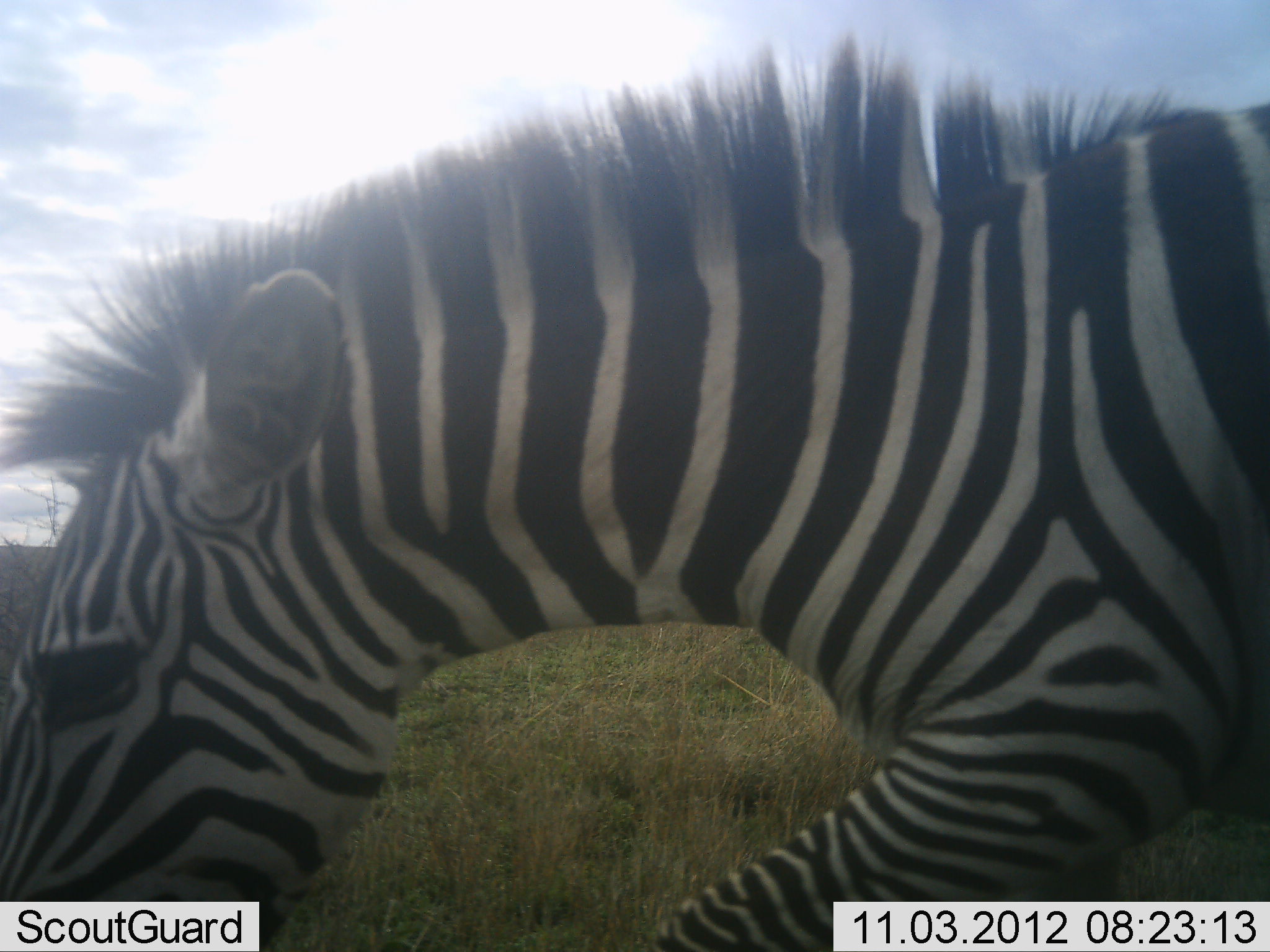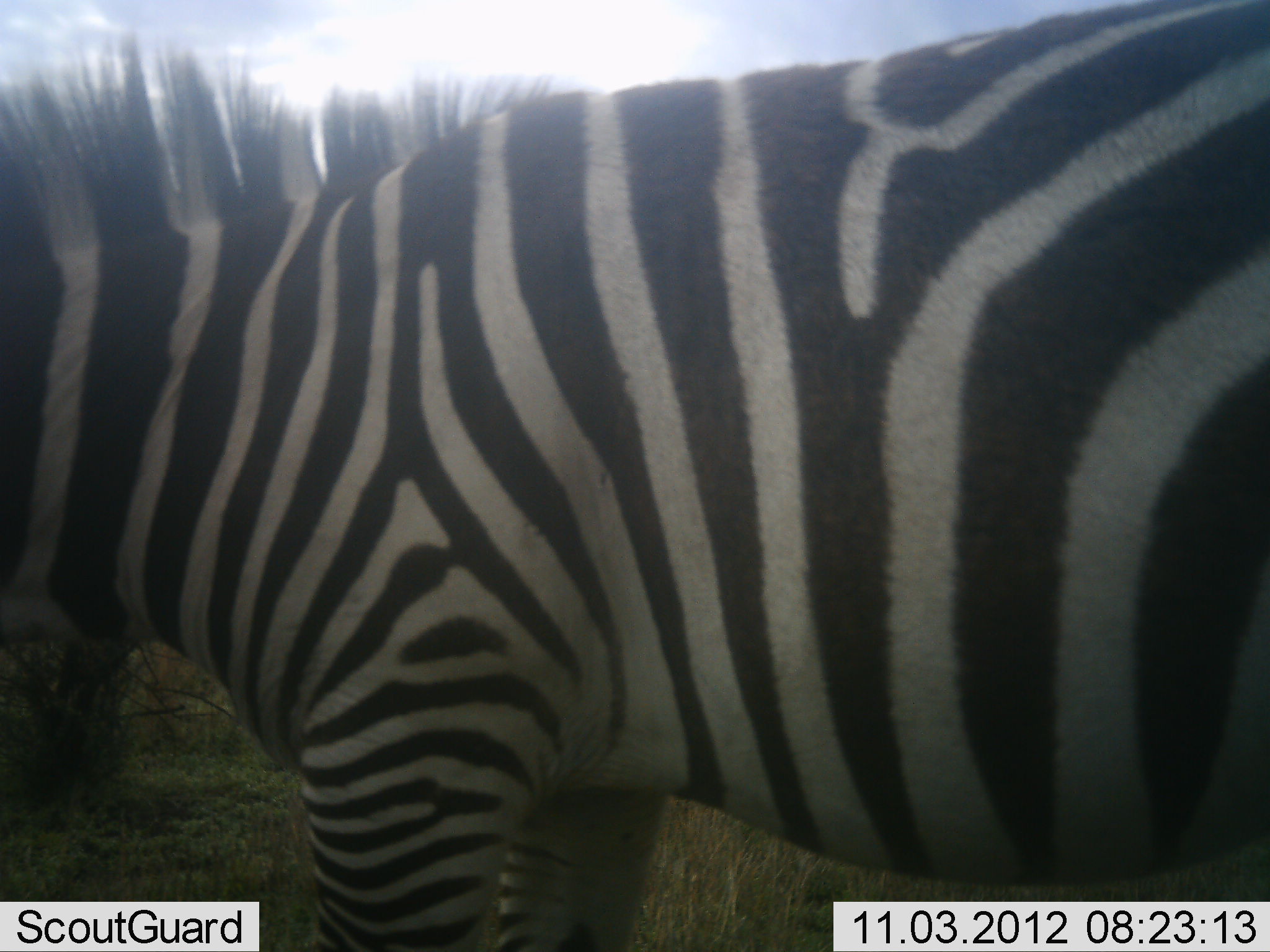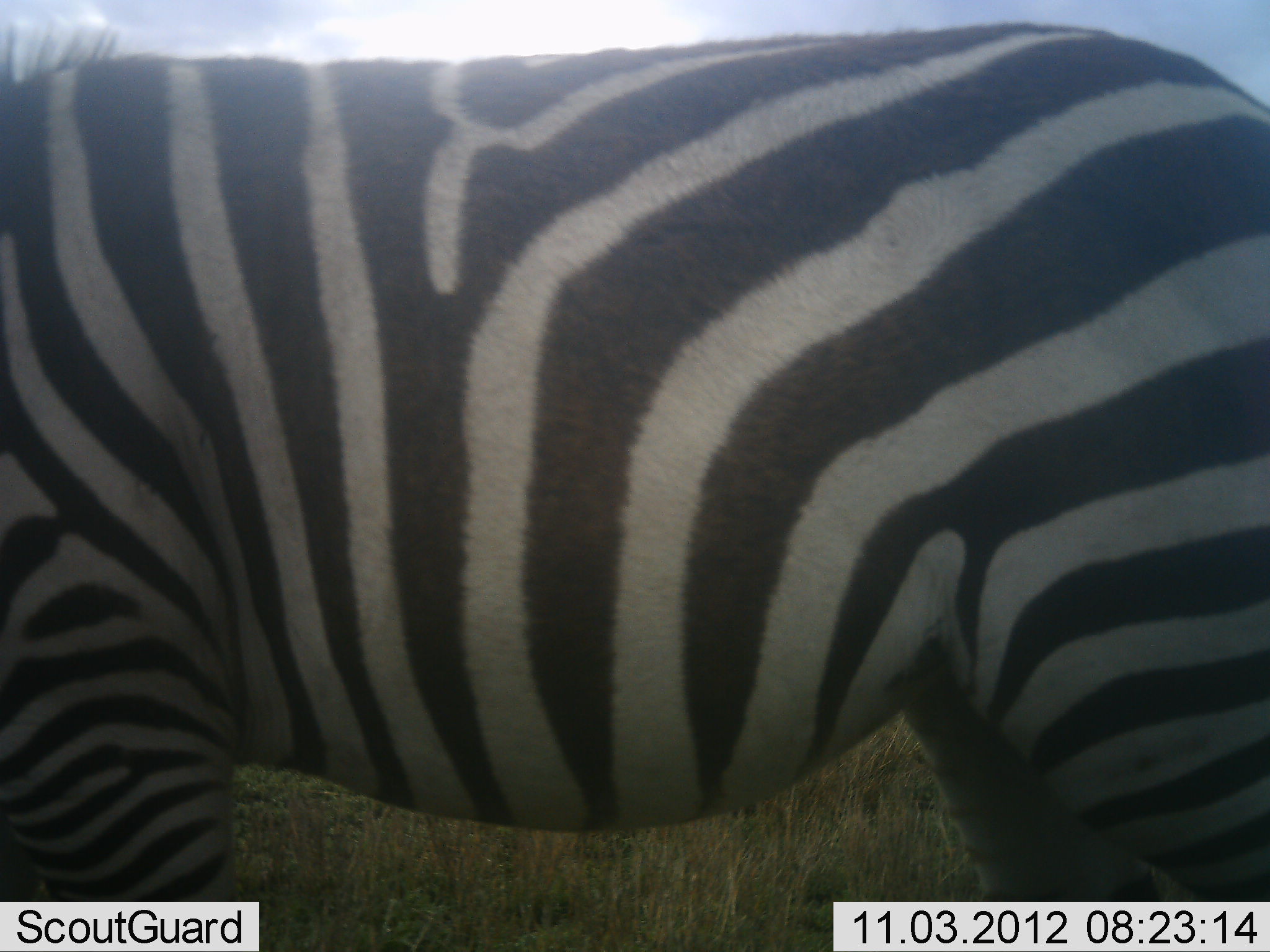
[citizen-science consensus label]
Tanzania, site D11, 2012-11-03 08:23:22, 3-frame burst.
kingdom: Animalia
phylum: Chordata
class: Mammalia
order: Perissodactyla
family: Equidae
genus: Equus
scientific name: Equus quagga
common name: plains zebra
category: zebra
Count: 1.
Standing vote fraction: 0%.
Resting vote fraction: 0%.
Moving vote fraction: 90%.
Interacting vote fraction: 0%.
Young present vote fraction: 0%.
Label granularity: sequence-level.